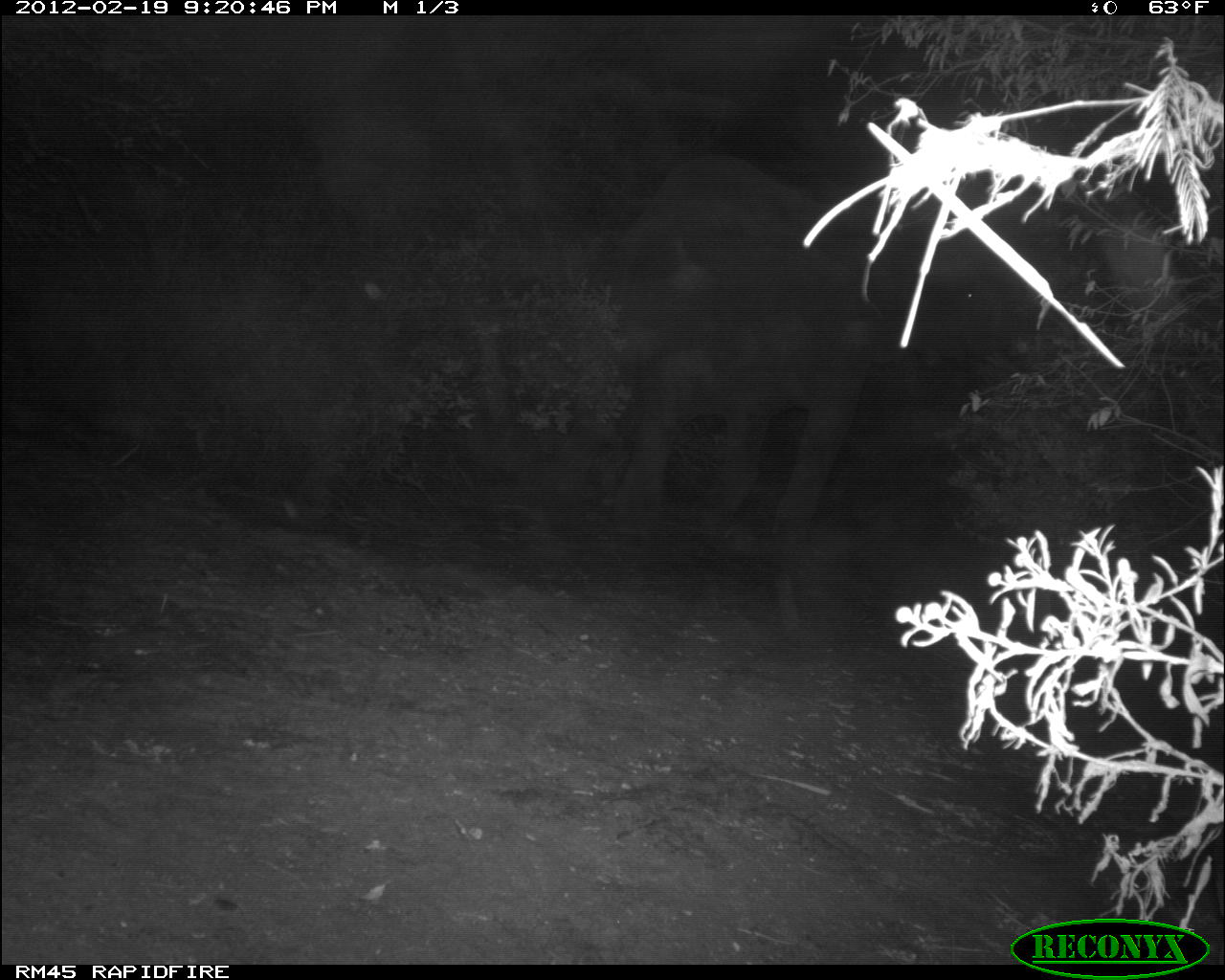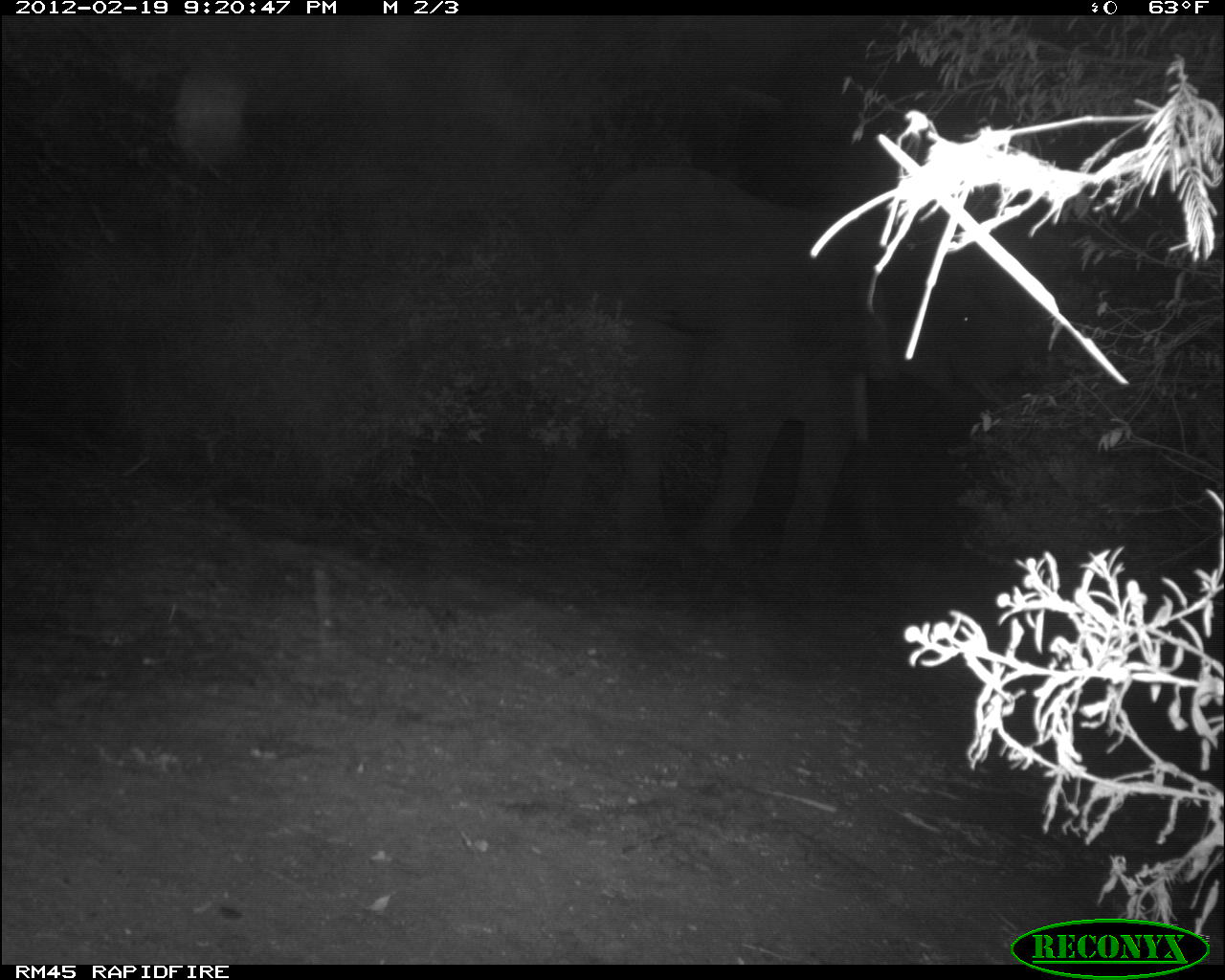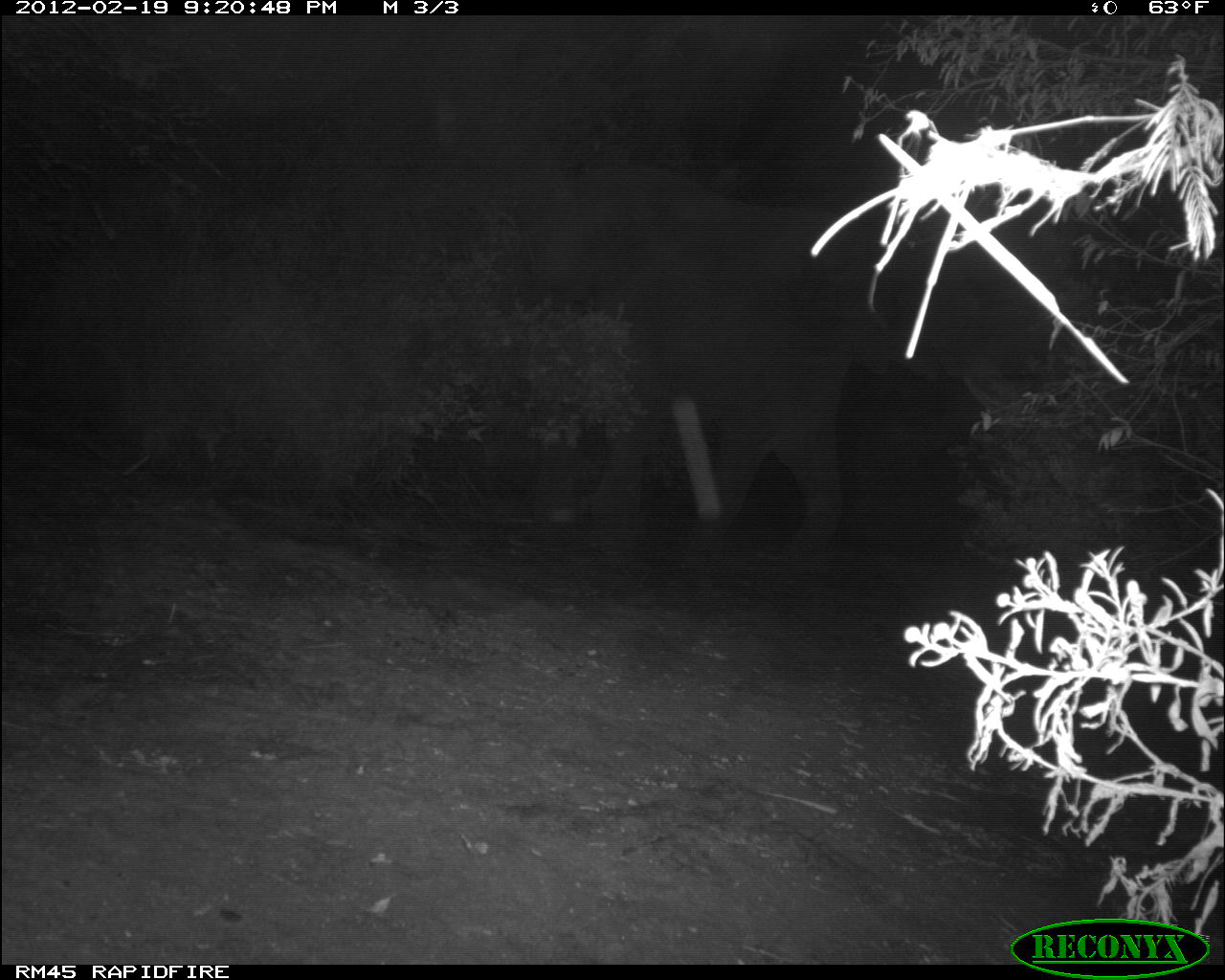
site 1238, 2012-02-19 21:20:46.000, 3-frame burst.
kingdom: Animalia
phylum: Chordata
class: Mammalia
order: Proboscidea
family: Elephantidae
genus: Loxodonta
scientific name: Loxodonta africana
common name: african bush elephant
Loxodonta africana (african bush elephant), count 1.